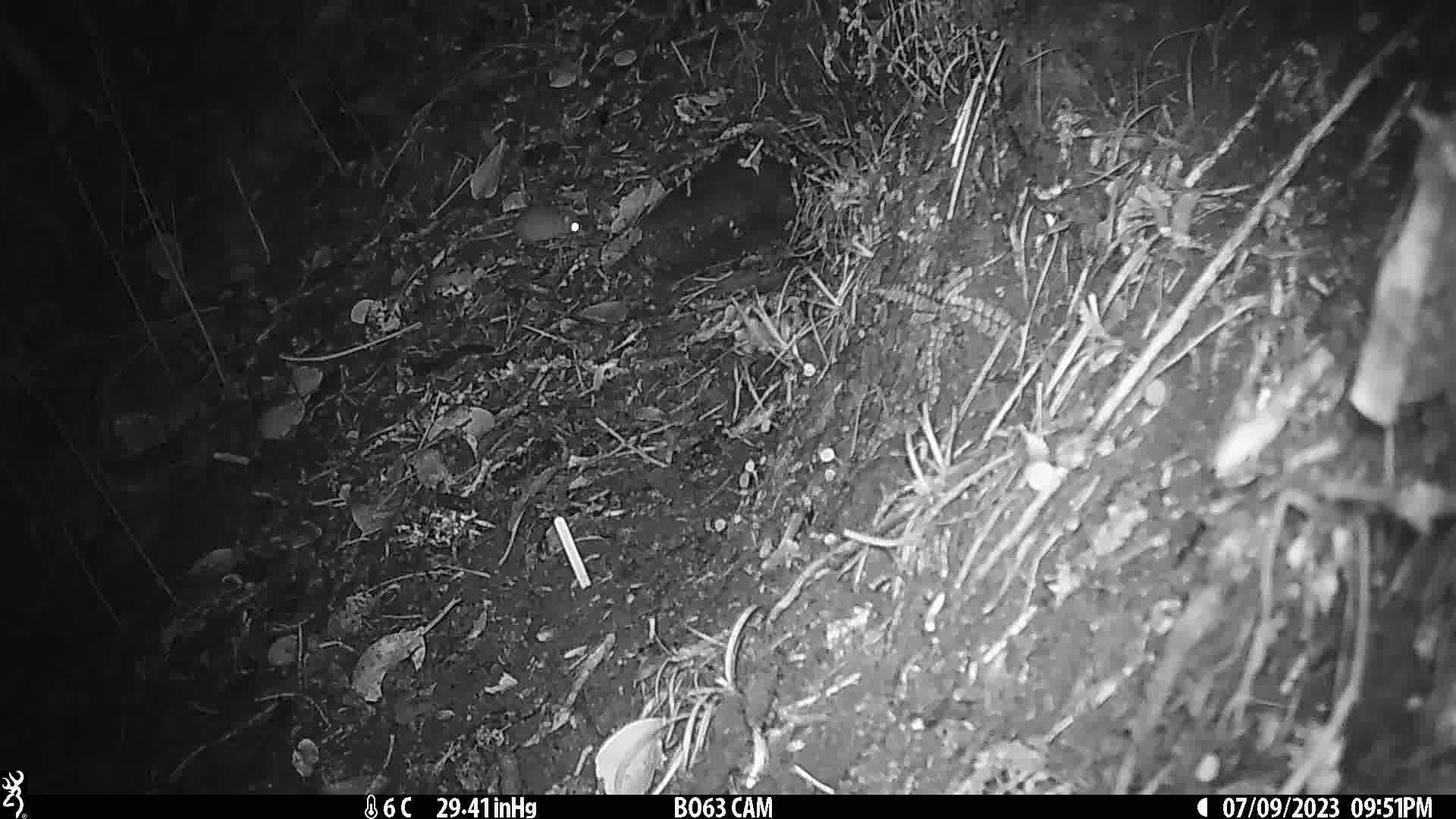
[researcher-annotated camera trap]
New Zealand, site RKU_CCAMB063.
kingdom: Animalia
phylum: Chordata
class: Mammalia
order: Rodentia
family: Muridae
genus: Rattus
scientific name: Rattus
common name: rat